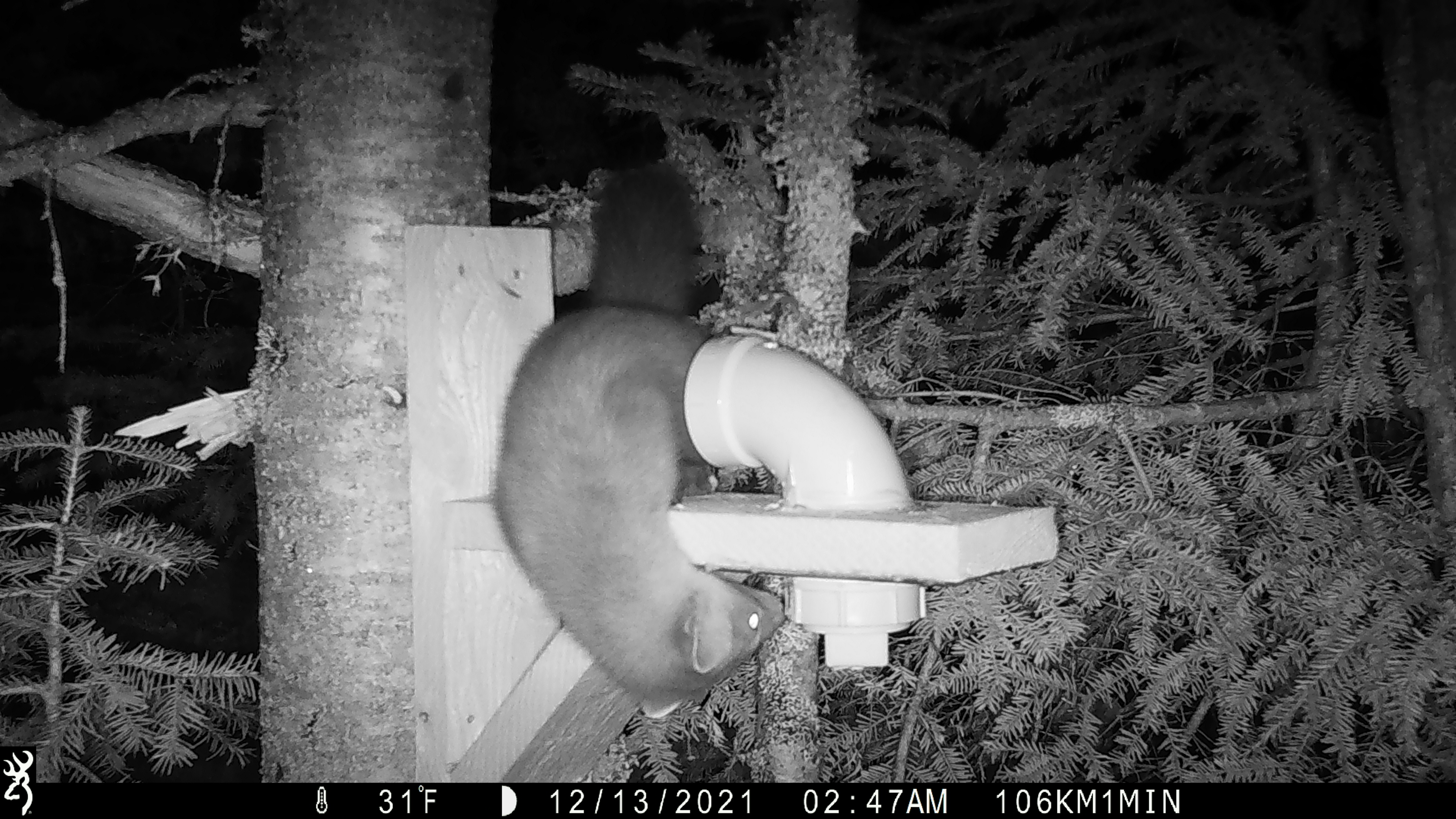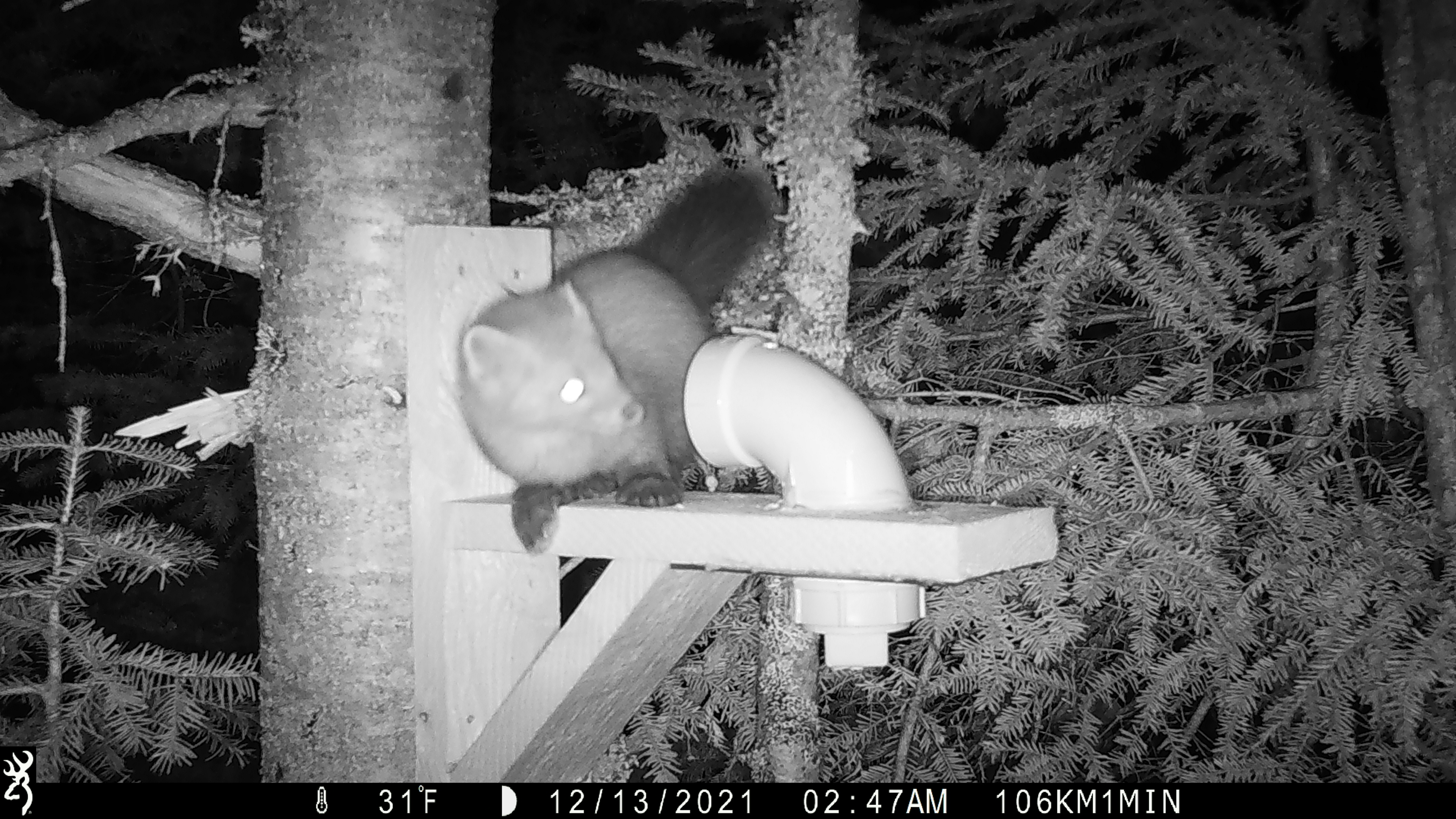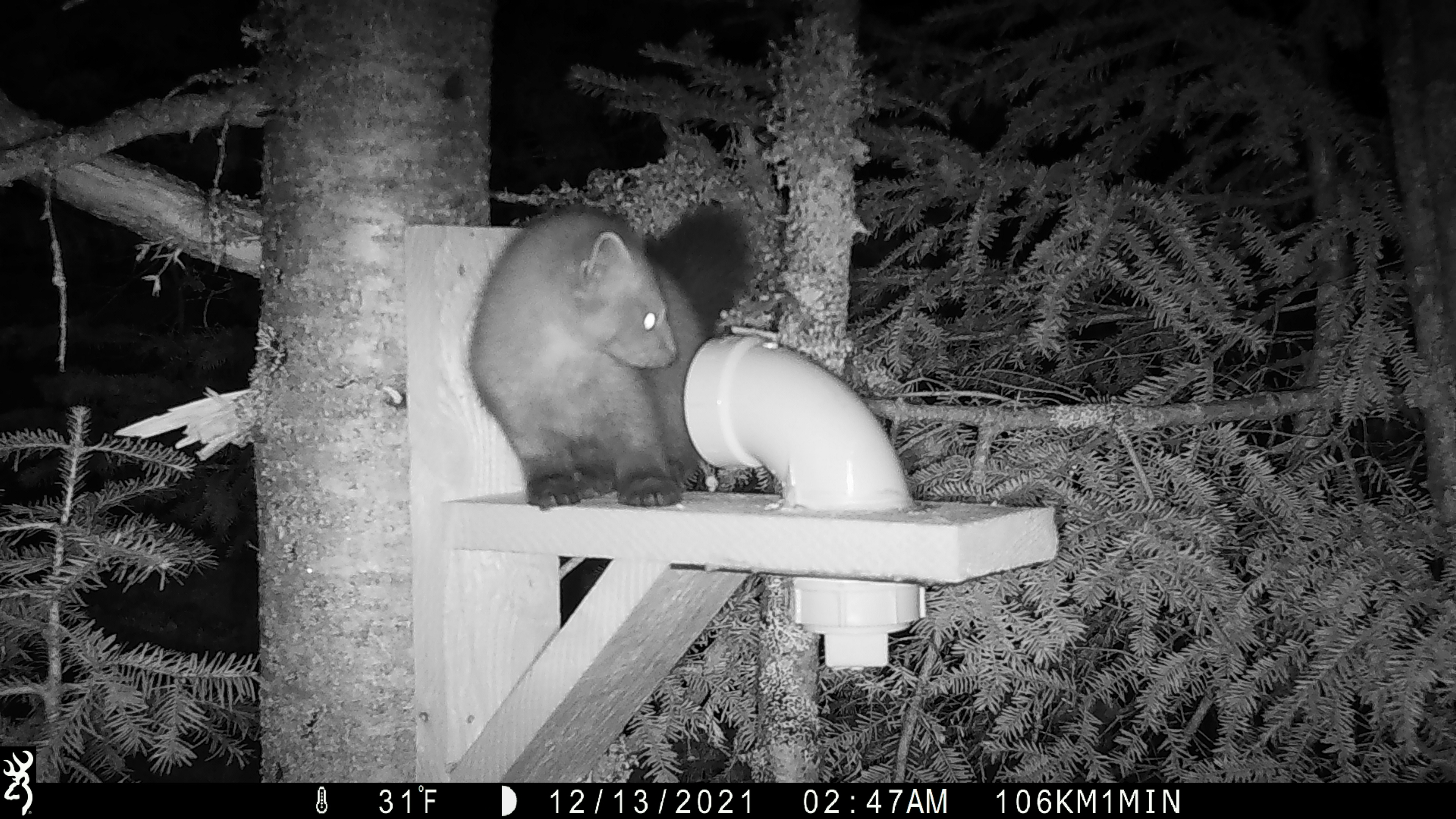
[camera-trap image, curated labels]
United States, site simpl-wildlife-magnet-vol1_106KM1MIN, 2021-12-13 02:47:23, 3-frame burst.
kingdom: Animalia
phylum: Chordata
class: Mammalia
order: Carnivora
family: Mustelidae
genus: Martes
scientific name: Martes americana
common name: american marten